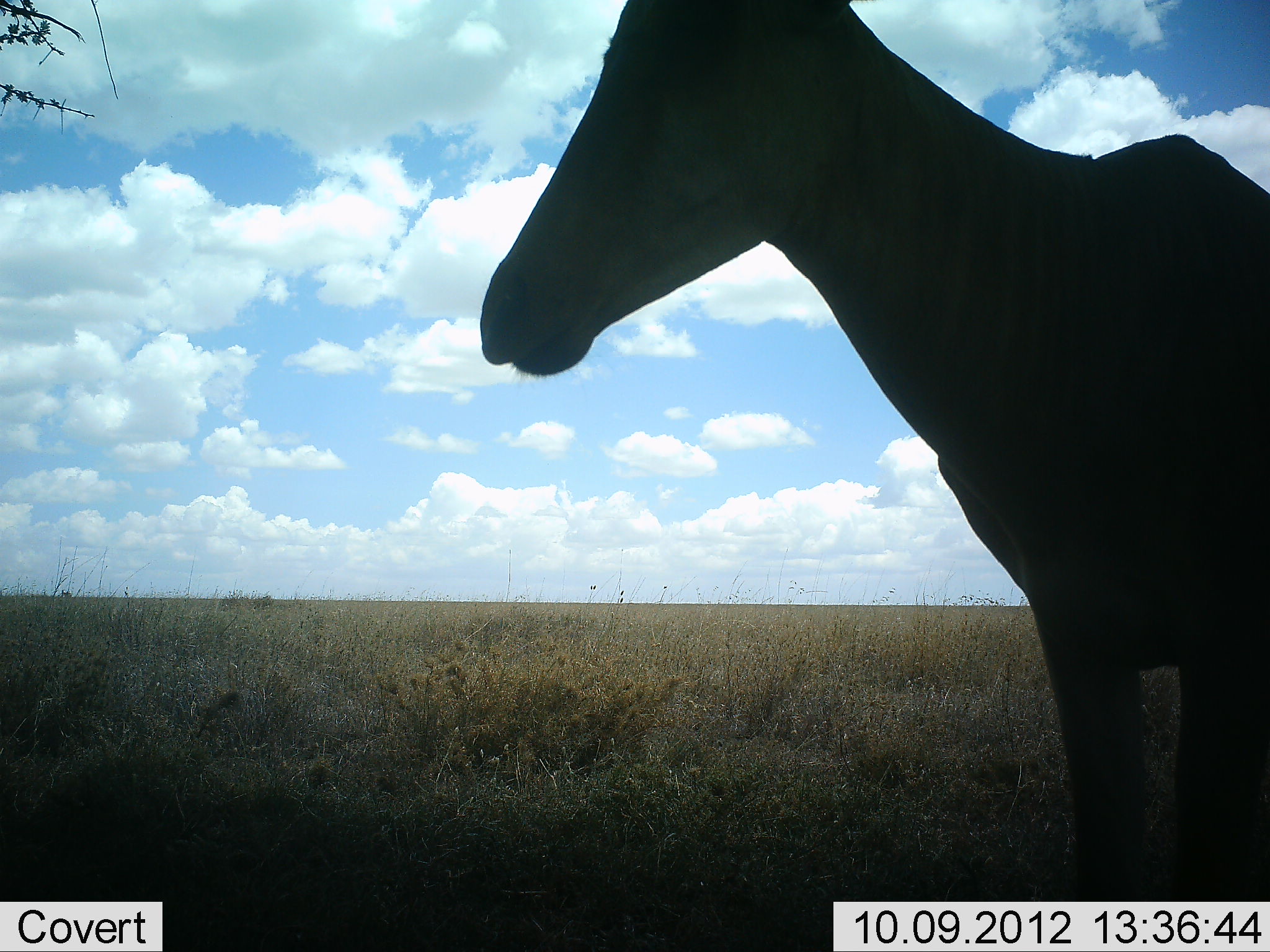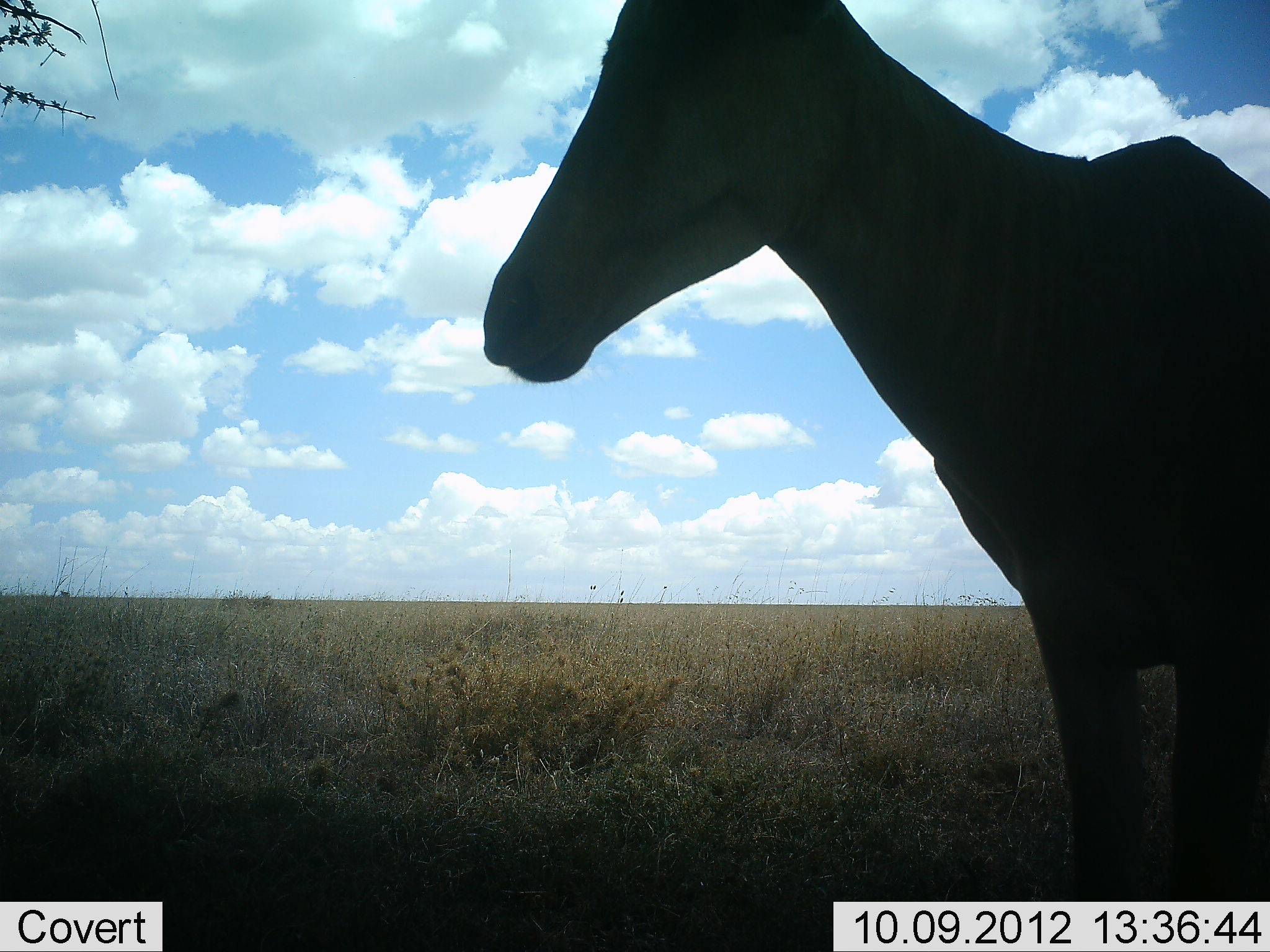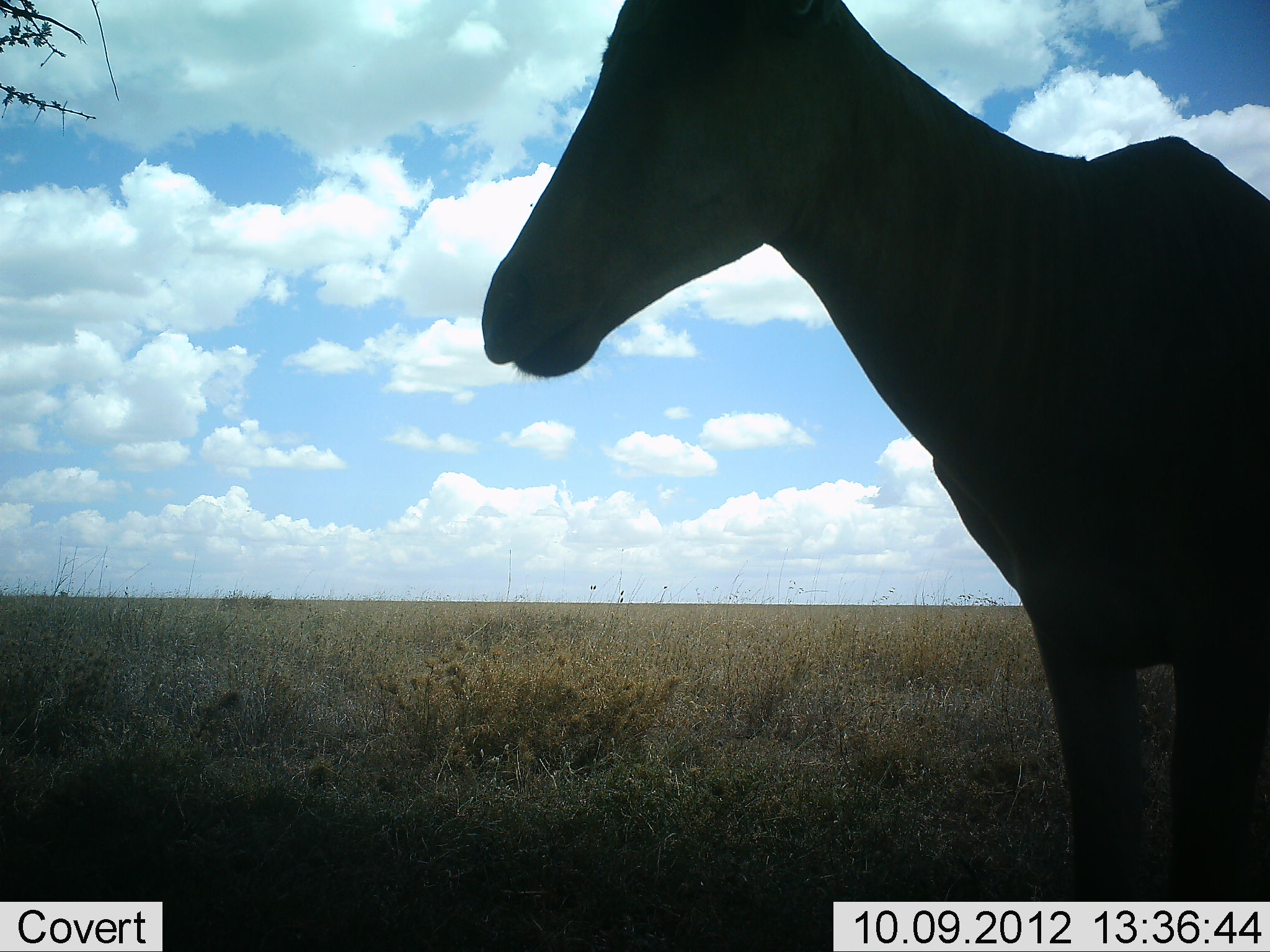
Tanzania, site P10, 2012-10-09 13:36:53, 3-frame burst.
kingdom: Animalia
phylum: Chordata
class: Mammalia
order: Artiodactyla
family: Bovidae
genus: Alcelaphus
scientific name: Alcelaphus buselaphus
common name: hartebeest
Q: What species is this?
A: Hartebeest (Alcelaphus buselaphus).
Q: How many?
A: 1.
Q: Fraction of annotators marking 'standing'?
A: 80%.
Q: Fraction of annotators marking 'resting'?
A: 0%.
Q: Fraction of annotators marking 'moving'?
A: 0%.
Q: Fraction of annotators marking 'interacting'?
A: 0%.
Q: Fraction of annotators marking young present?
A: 0%.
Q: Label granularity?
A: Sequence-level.